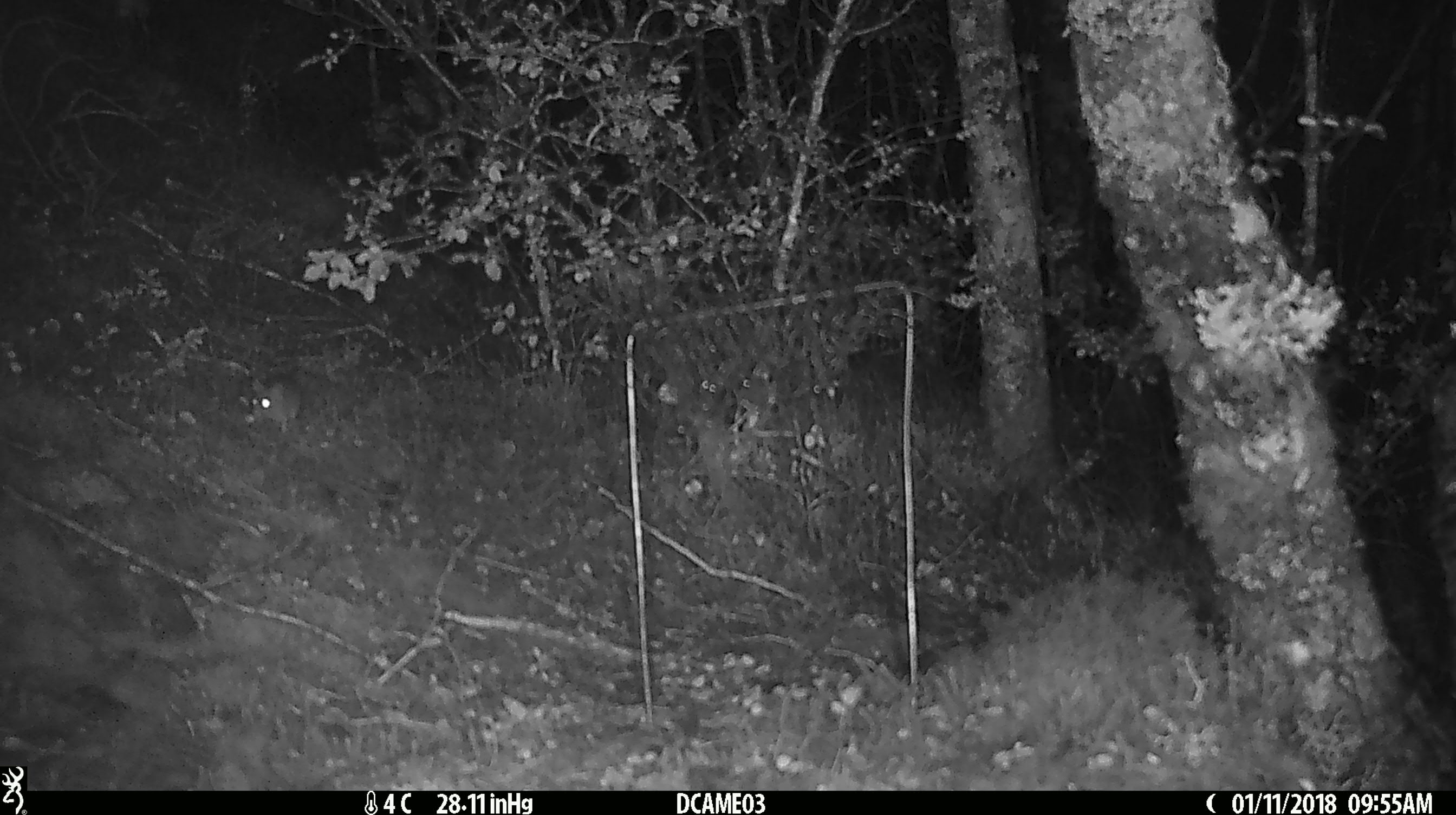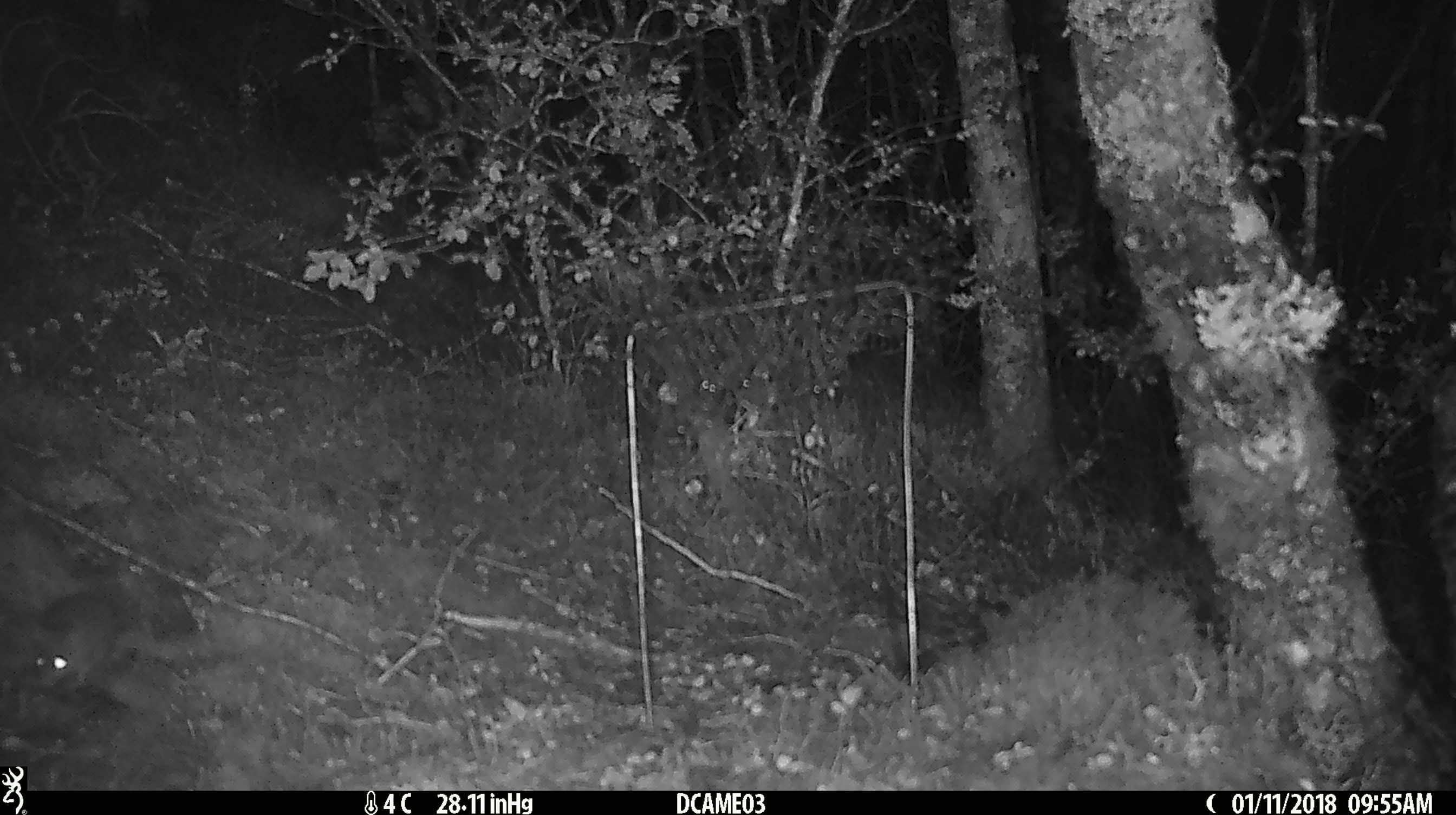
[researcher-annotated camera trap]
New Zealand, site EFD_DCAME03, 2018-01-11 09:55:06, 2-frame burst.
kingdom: Animalia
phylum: Chordata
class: Mammalia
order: Rodentia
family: Muridae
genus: Mus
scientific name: Mus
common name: mouse